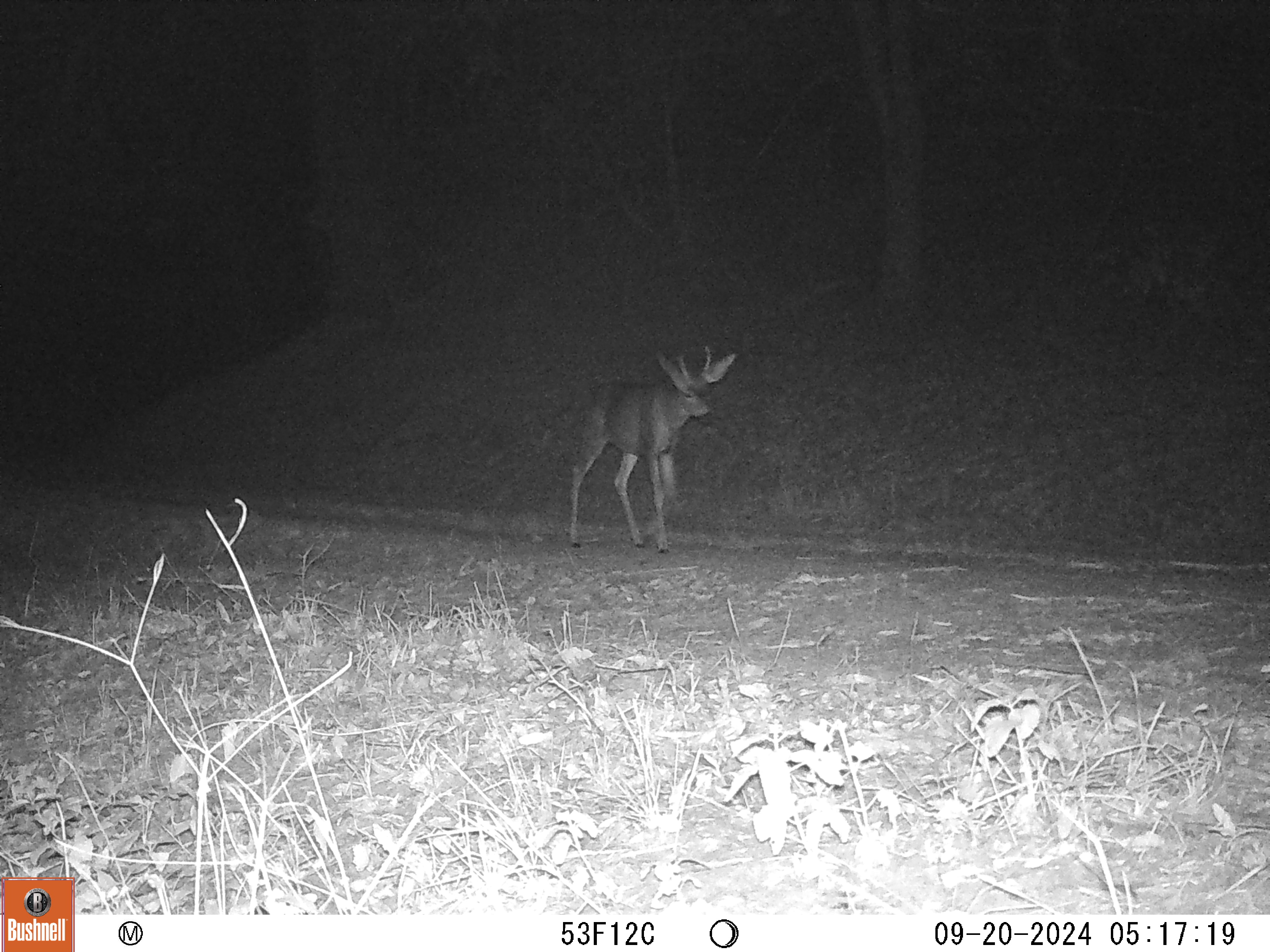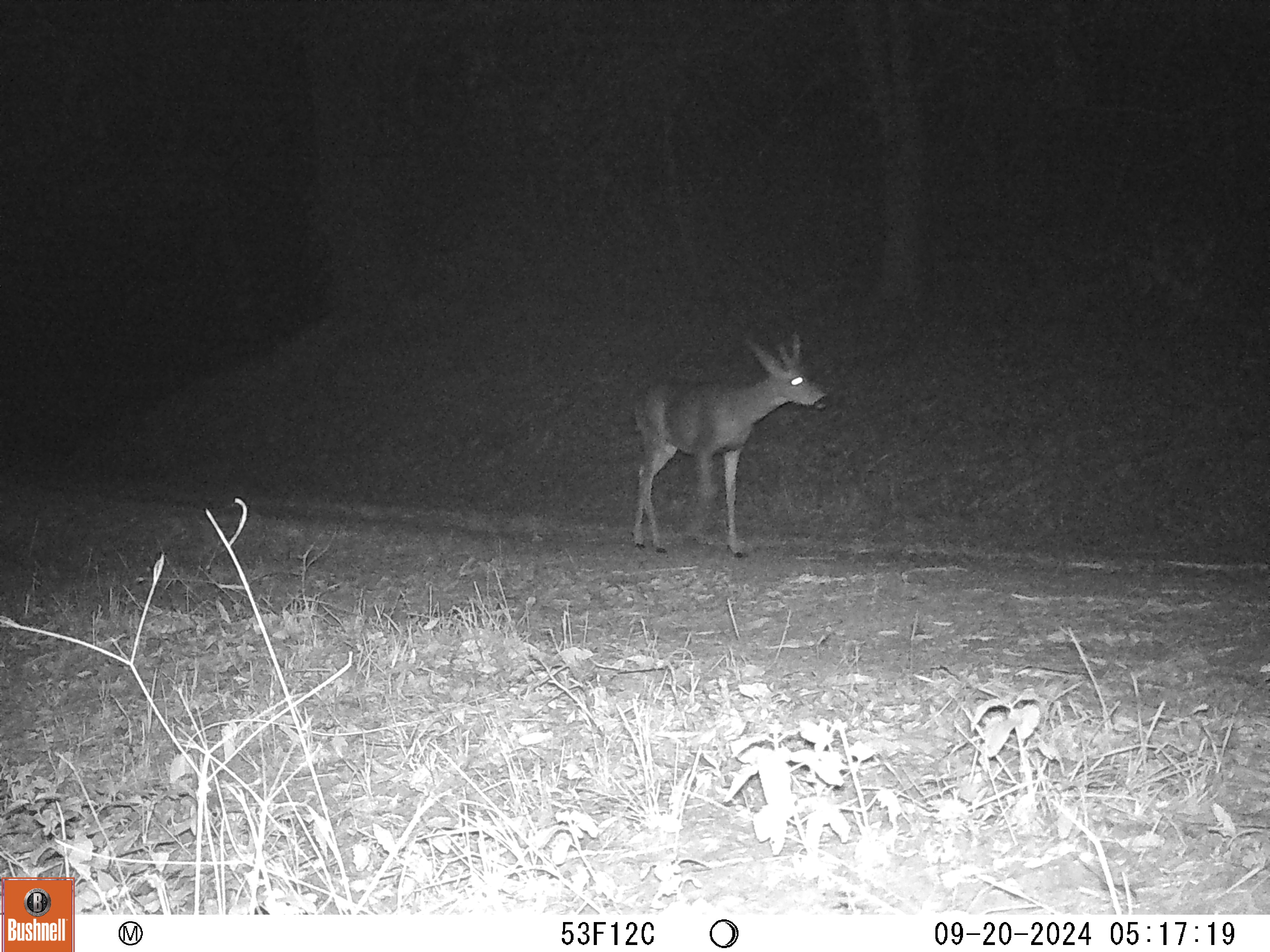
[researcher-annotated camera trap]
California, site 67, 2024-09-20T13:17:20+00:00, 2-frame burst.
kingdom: Animalia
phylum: Chordata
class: Mammalia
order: Artiodactyla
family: Cervidae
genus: Odocoileus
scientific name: Odocoileus hemionus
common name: mule deer